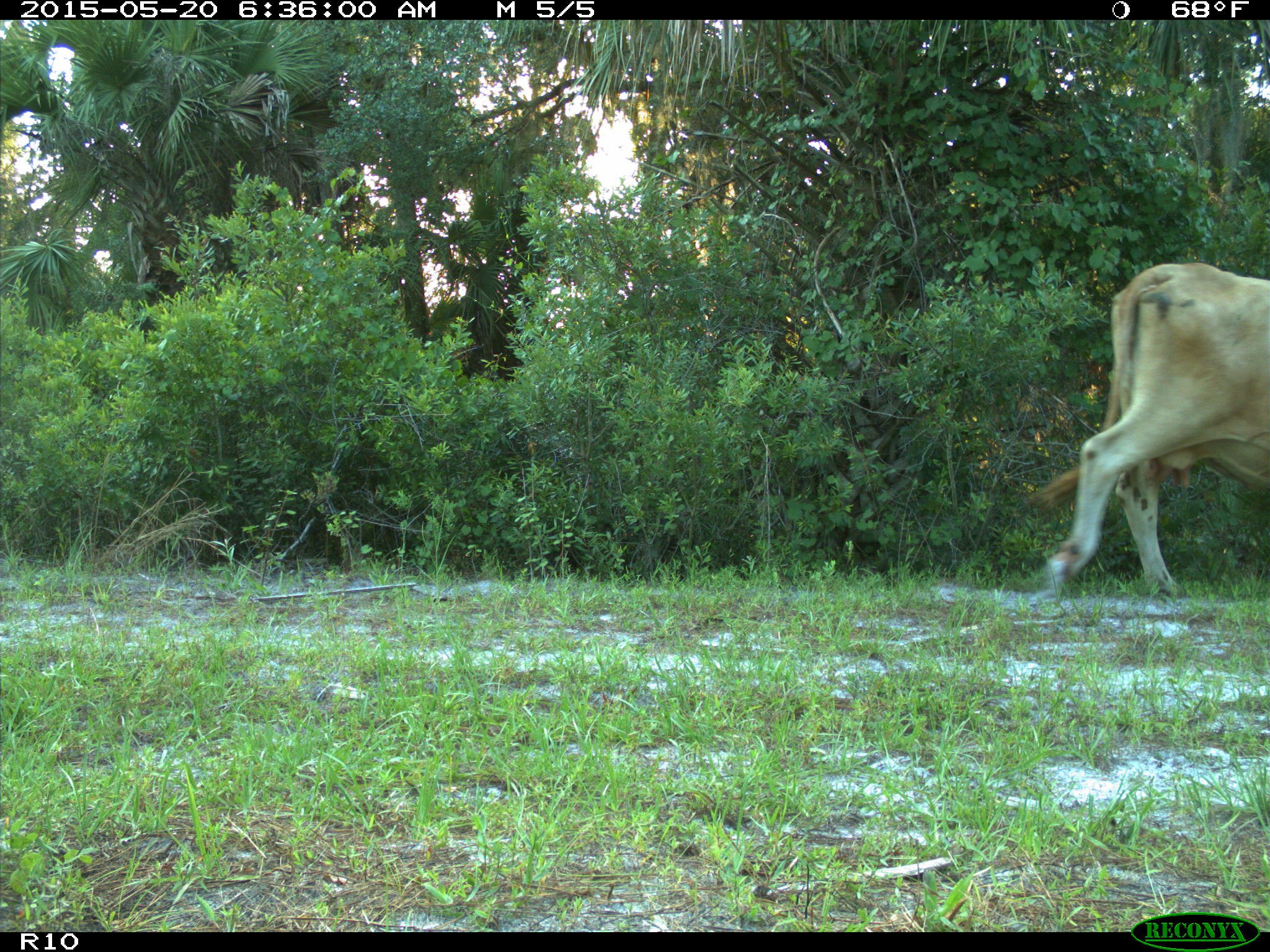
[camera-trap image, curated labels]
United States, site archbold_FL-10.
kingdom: Animalia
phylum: Chordata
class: Mammalia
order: Artiodactyla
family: Bovidae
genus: Bos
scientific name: Bos taurus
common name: domestic cow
Bos taurus (domestic cow).